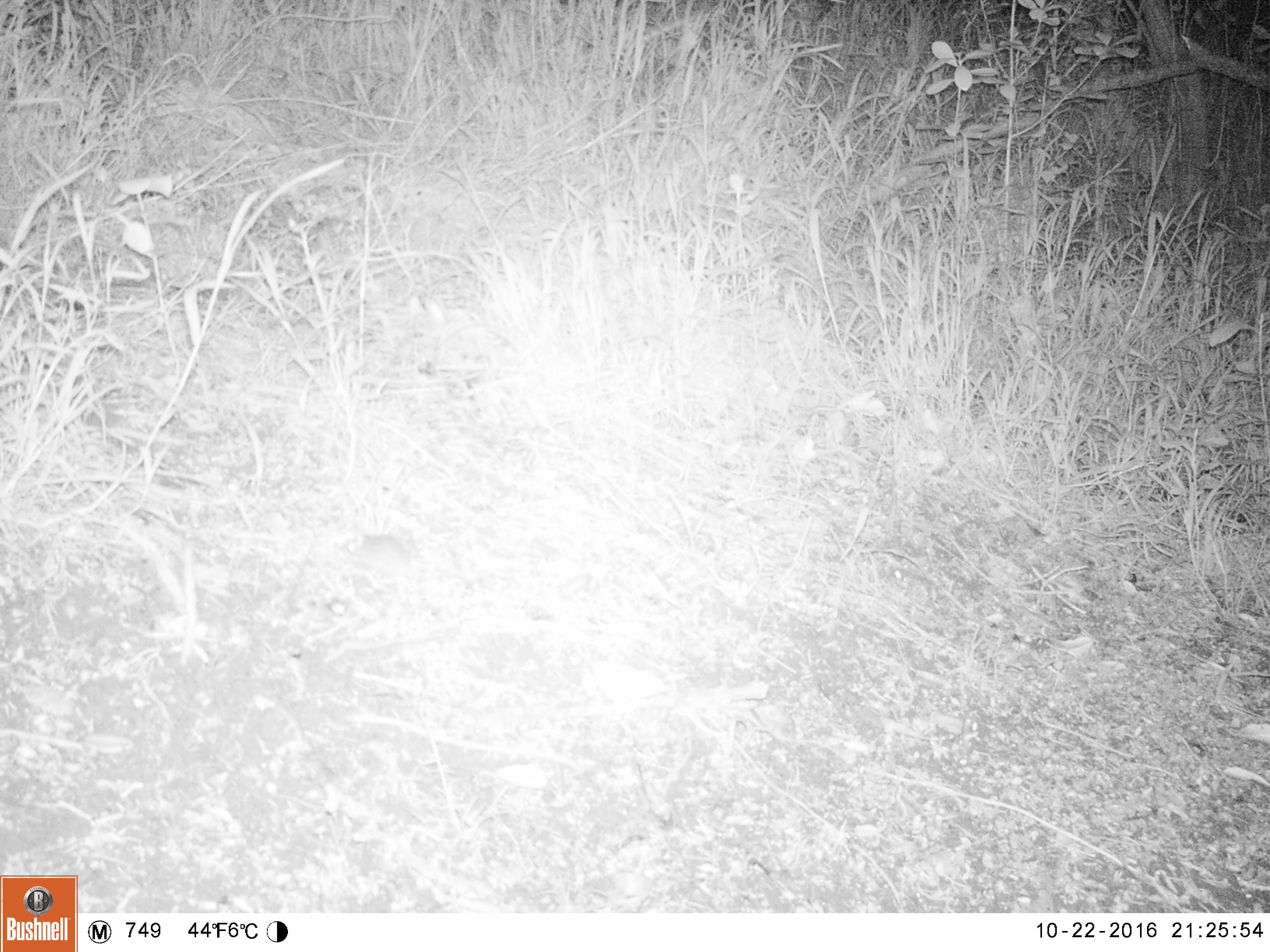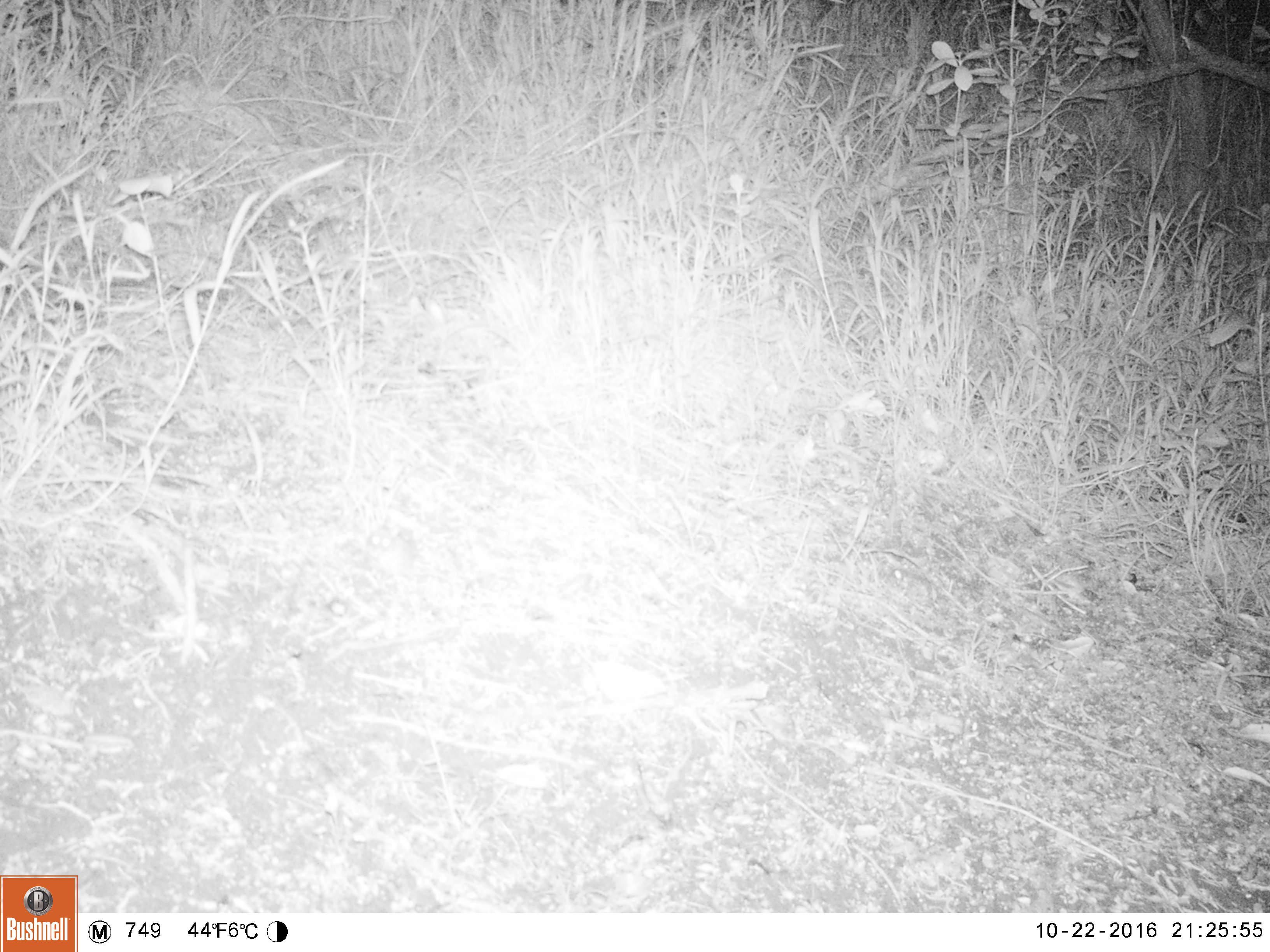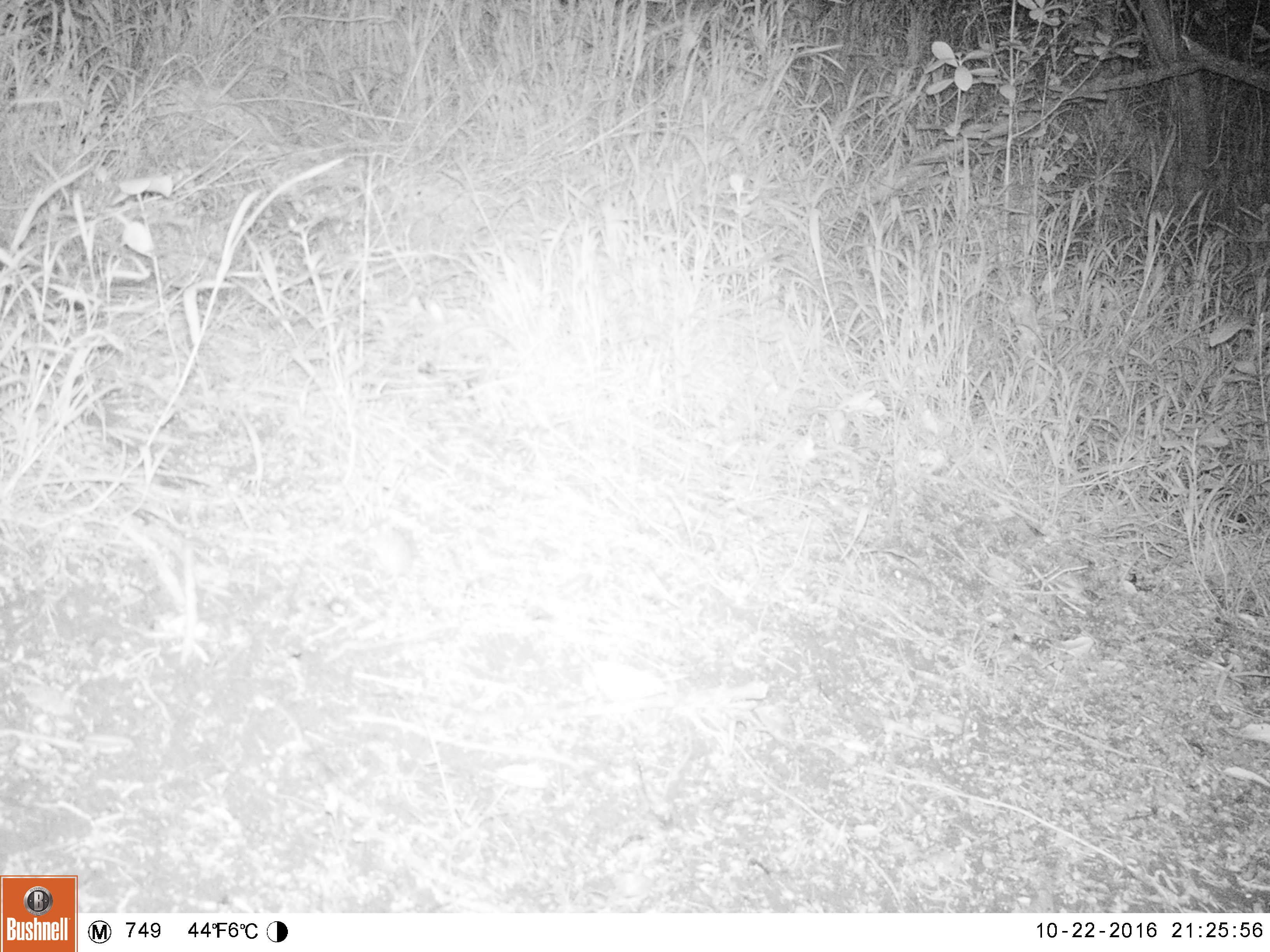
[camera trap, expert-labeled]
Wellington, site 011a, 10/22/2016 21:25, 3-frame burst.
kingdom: Animalia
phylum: Chordata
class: Mammalia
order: Rodentia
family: Muridae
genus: Mus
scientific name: Mus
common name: mouse